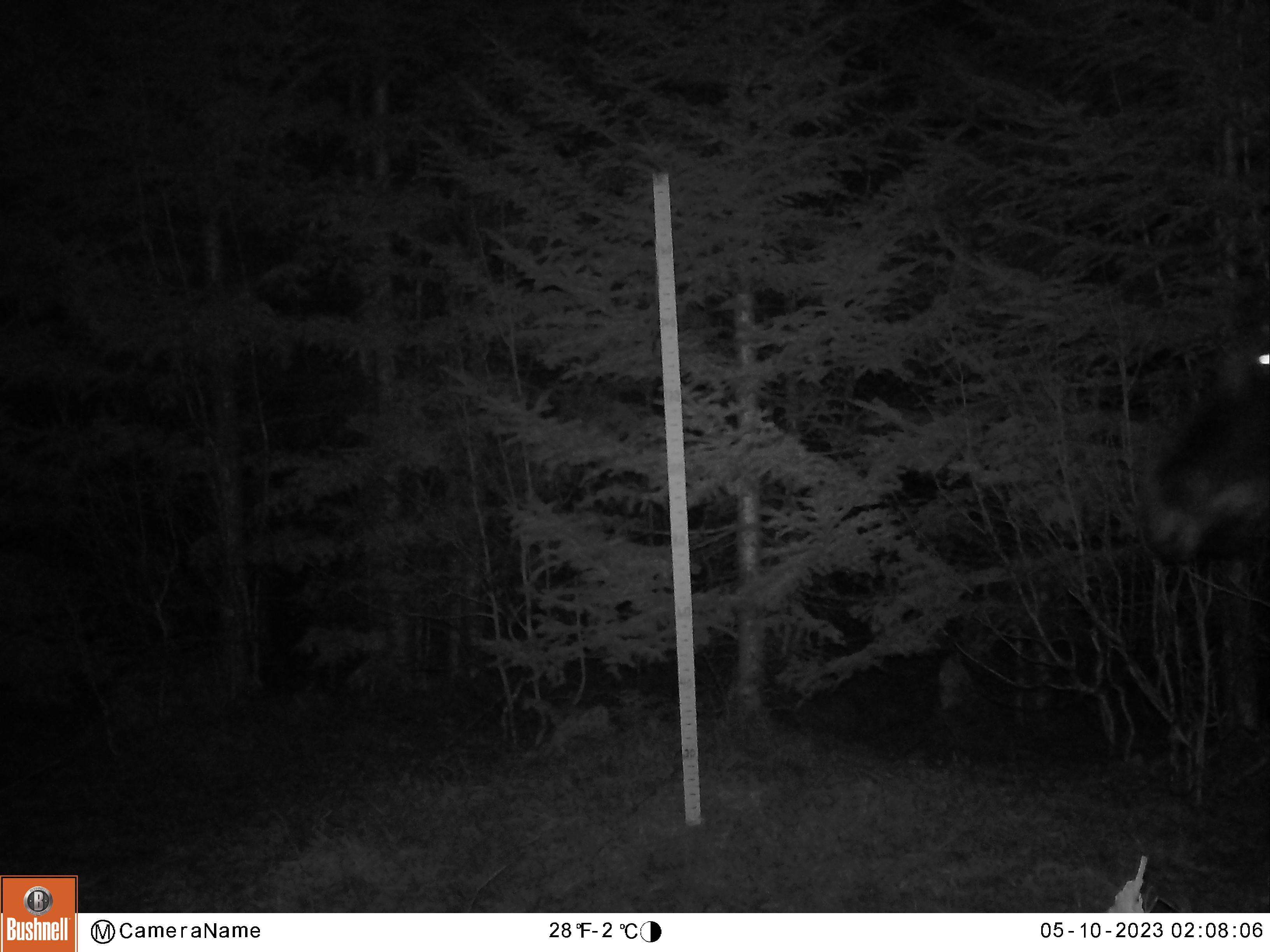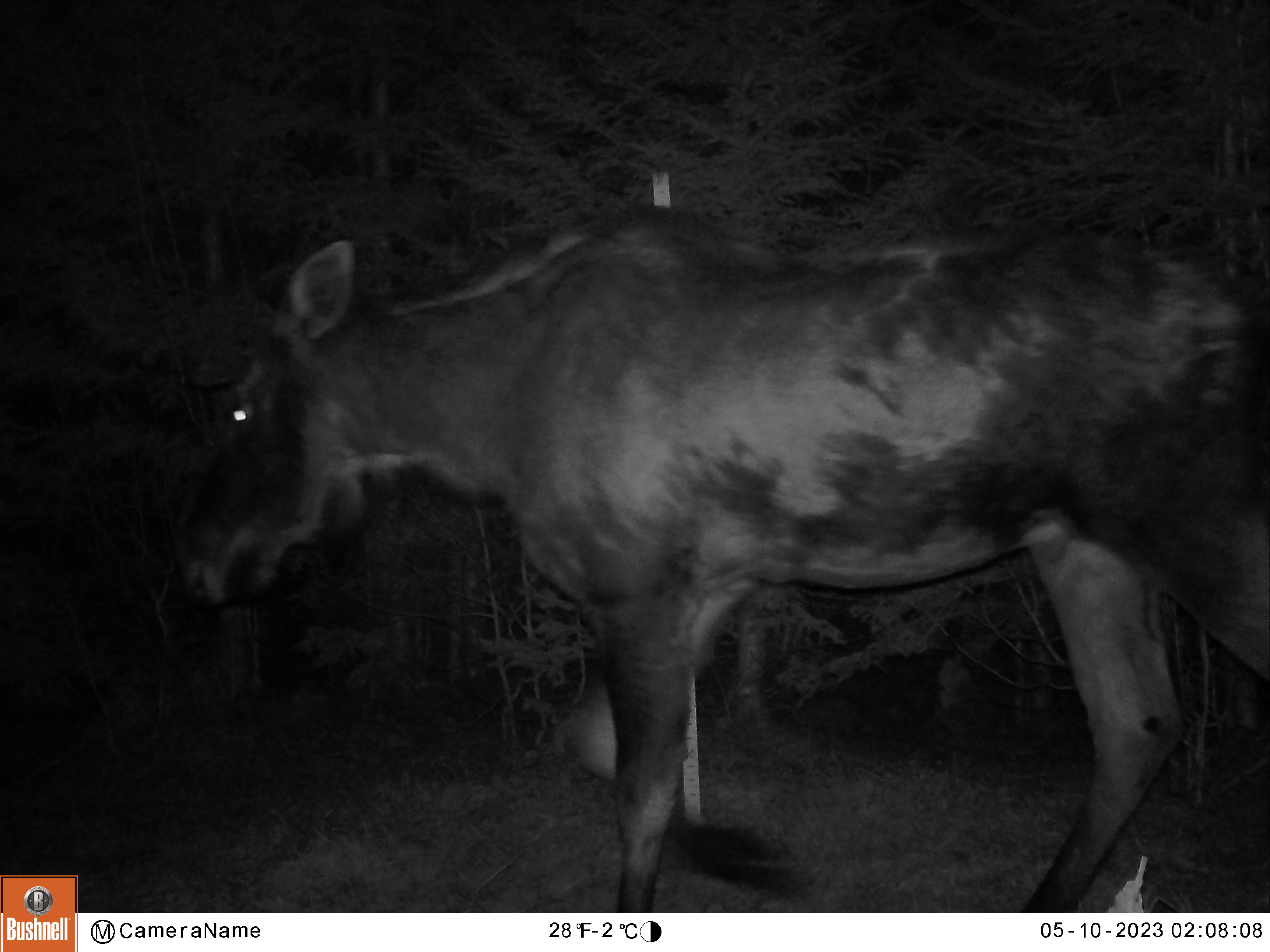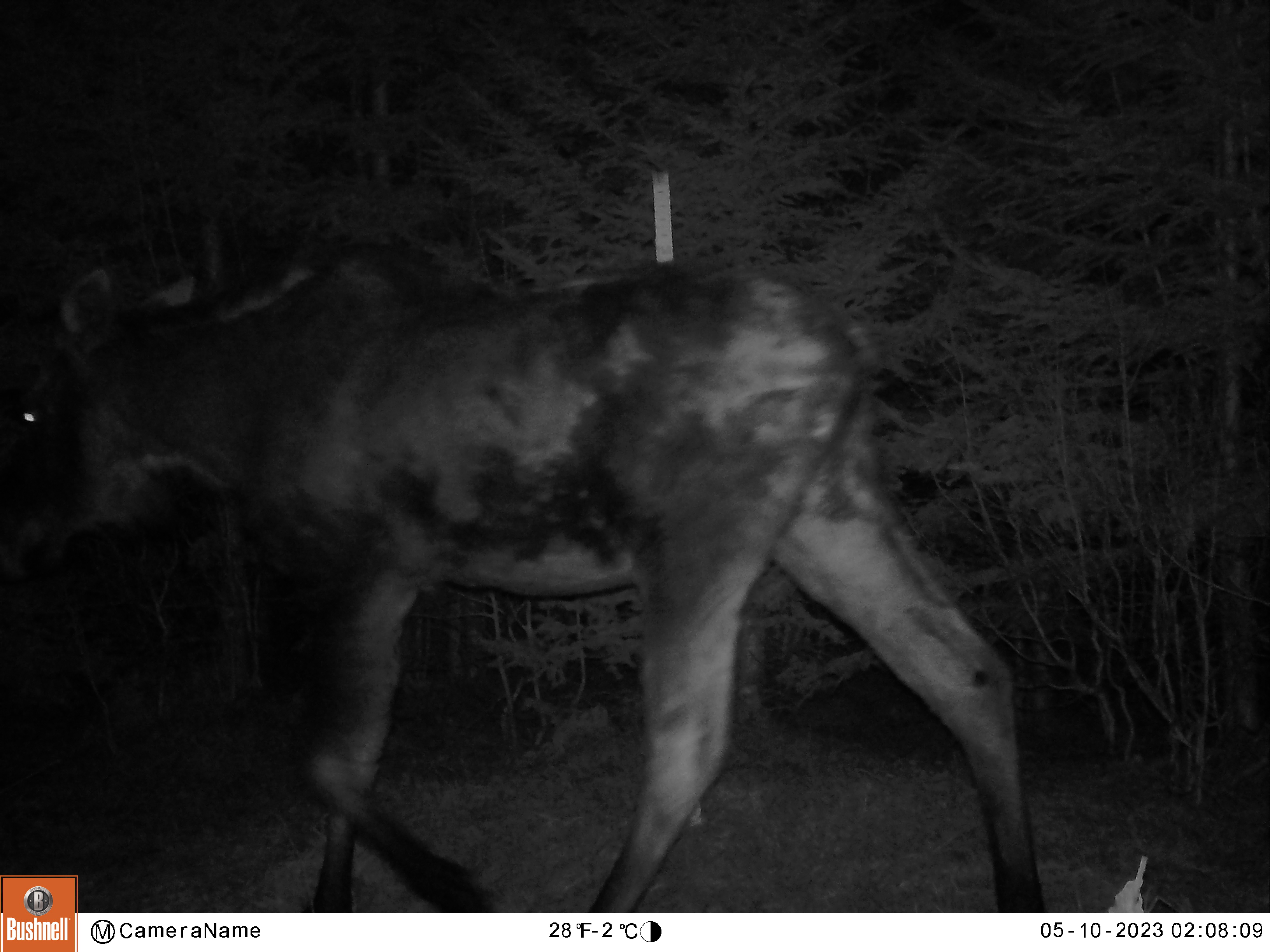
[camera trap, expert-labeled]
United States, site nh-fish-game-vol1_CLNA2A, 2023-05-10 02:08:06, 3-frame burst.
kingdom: Animalia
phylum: Chordata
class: Mammalia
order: Artiodactyla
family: Cervidae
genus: Alces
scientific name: Alces alces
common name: moose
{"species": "moose (Alces alces)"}